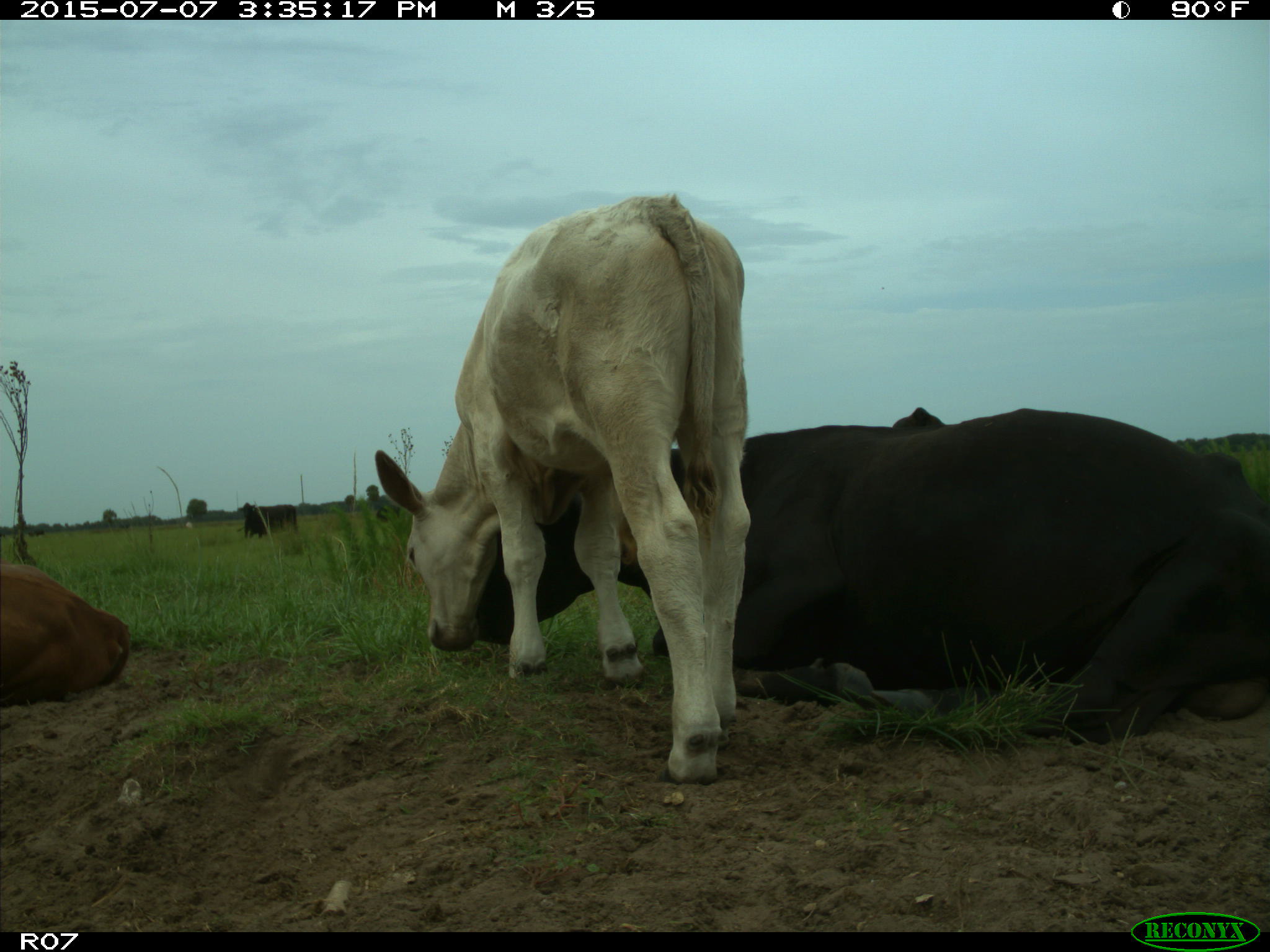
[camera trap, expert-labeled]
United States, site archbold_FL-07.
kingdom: Animalia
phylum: Chordata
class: Mammalia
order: Artiodactyla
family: Bovidae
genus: Bos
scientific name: Bos taurus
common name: domestic cow